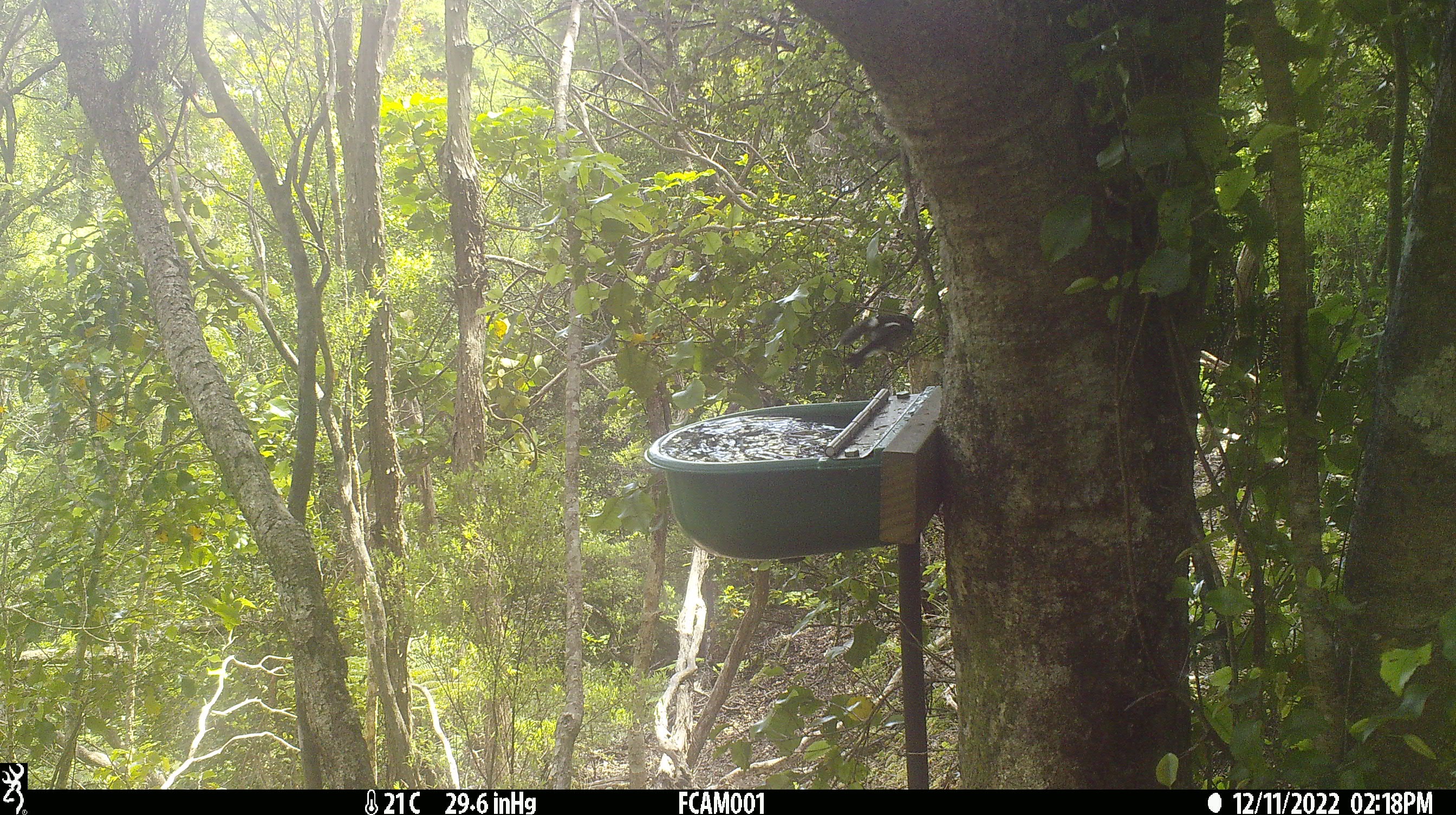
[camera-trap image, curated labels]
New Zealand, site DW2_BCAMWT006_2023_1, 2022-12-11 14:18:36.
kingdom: Animalia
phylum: Chordata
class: Aves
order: Passeriformes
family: Petroicidae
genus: Petroica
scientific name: Petroica macrocephala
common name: tomtit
Tomtit (Petroica macrocephala).